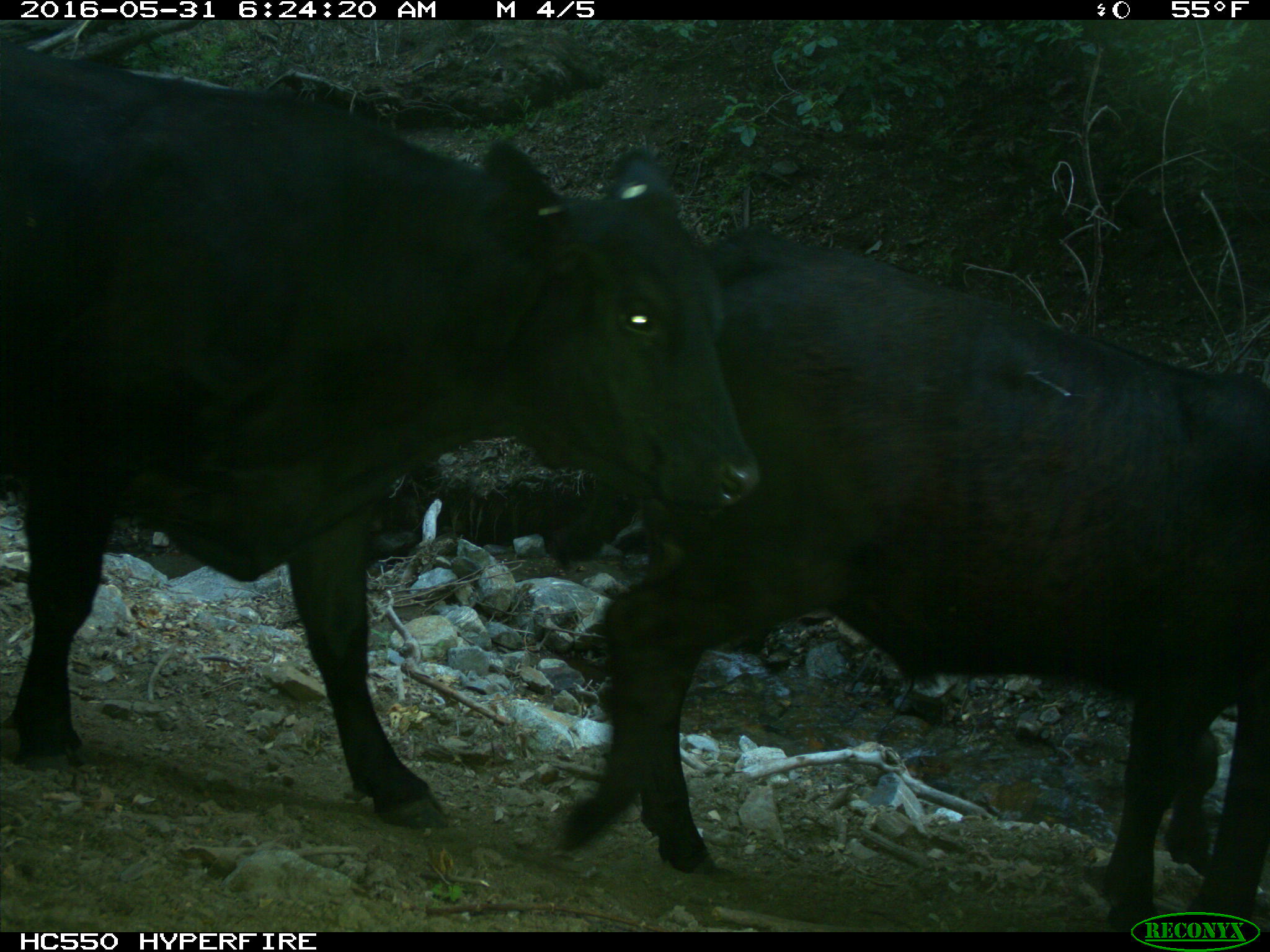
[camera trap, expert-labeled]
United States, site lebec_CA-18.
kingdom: Animalia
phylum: Chordata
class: Mammalia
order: Artiodactyla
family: Bovidae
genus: Bos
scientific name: Bos taurus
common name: domestic cow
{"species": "Bos taurus (domestic cow)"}